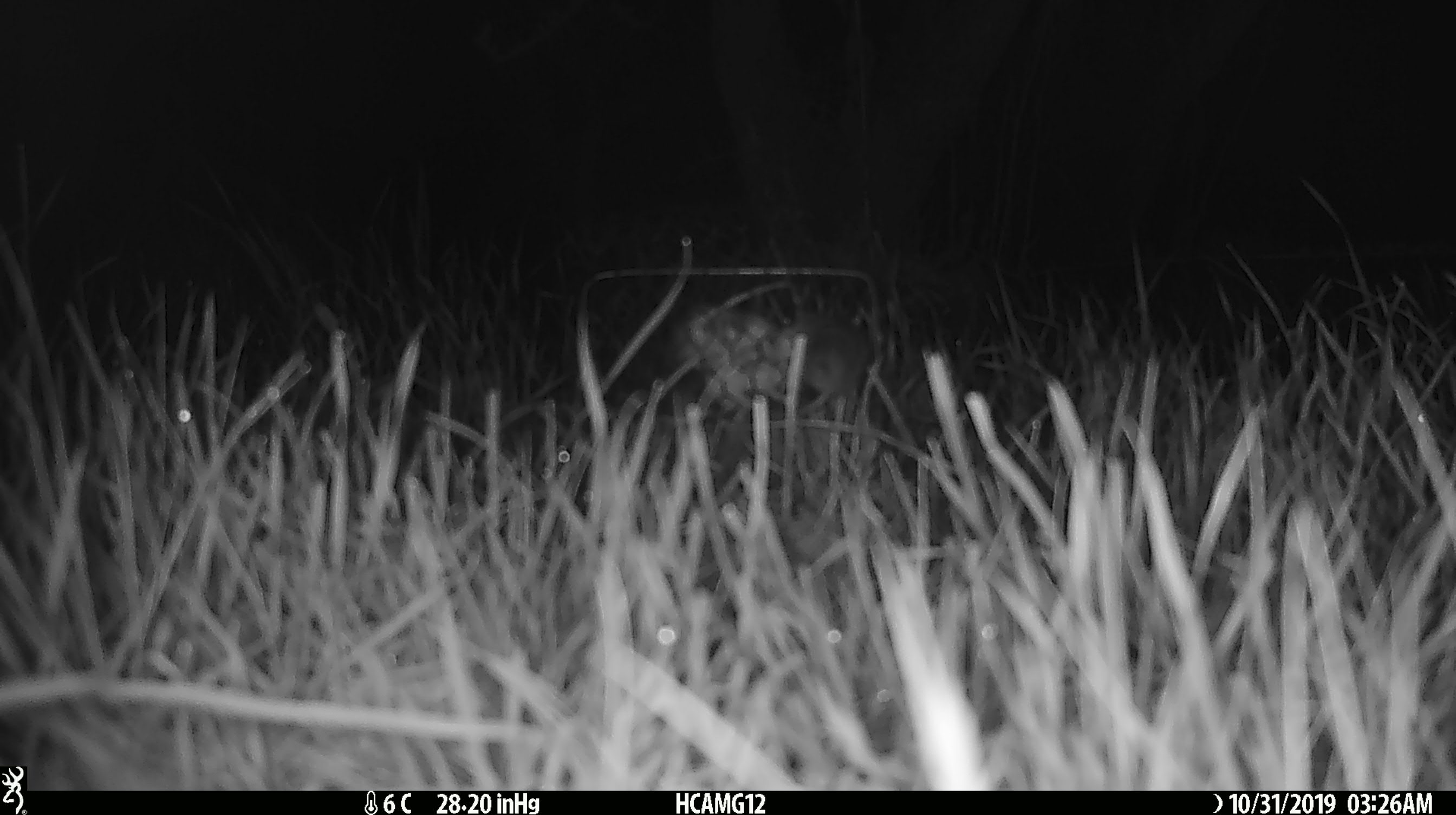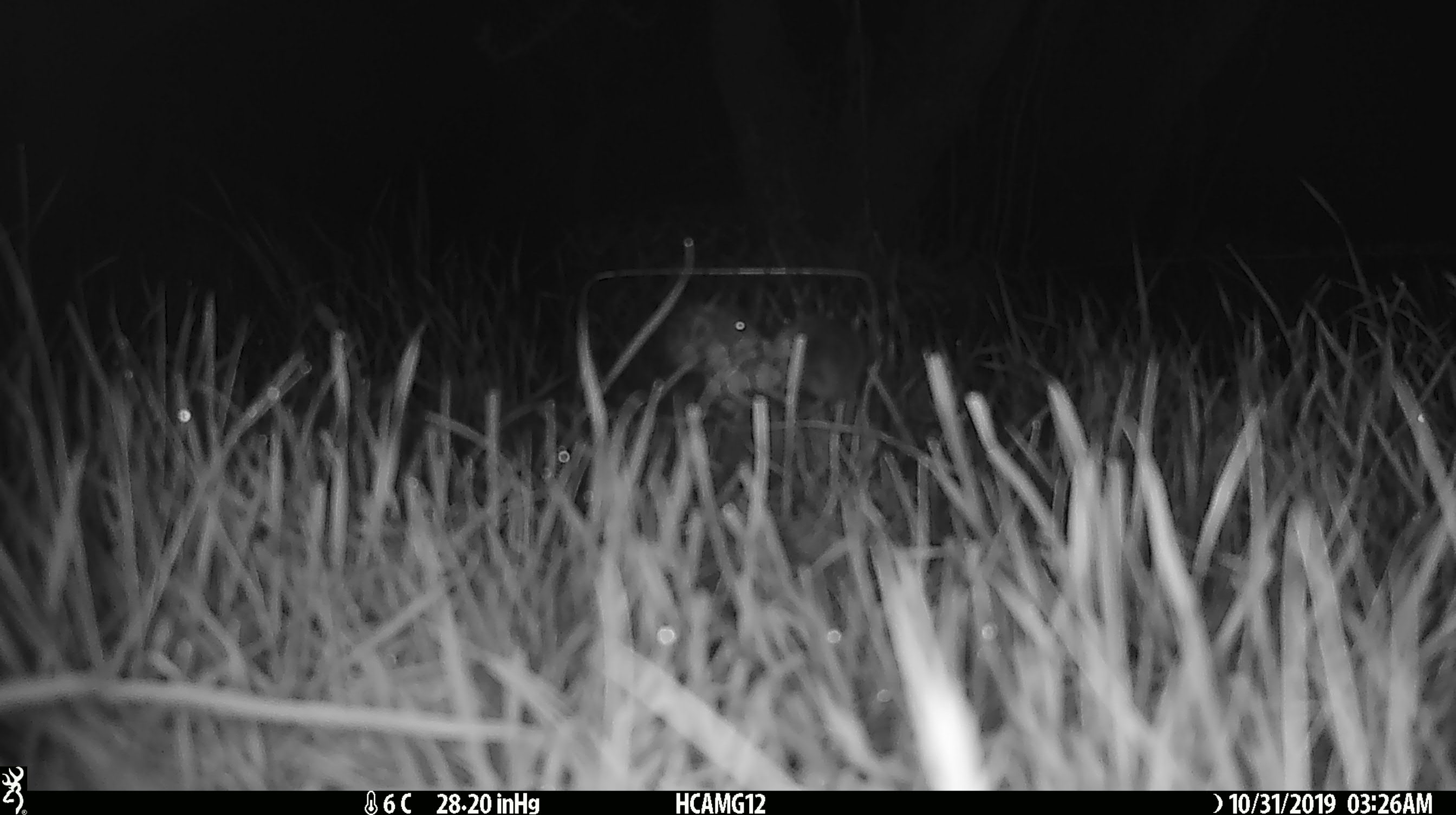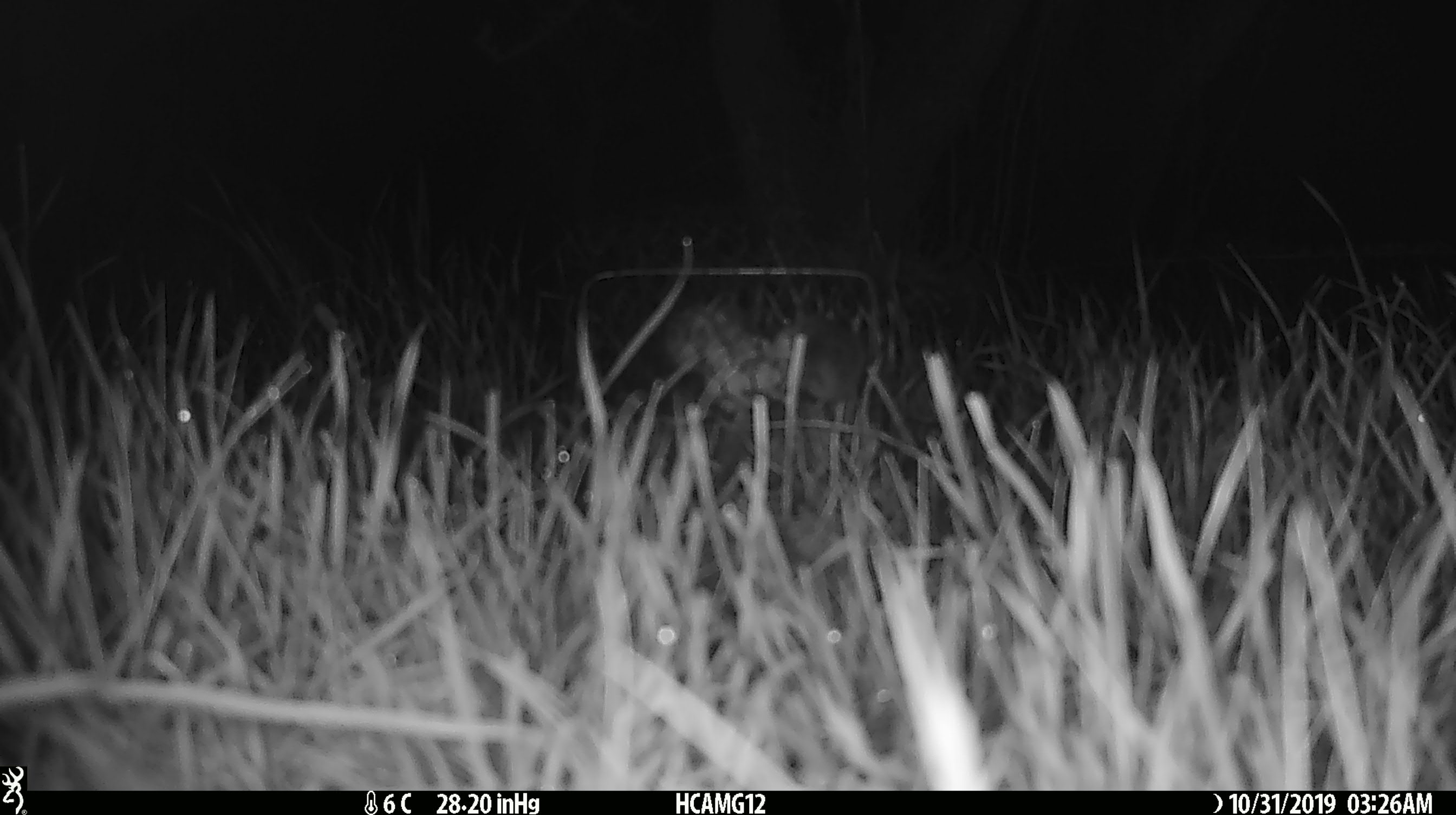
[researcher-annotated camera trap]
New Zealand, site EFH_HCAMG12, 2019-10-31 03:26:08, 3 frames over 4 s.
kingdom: Animalia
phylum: Chordata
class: Mammalia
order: Rodentia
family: Muridae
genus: Mus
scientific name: Mus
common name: mouse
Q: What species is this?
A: Mouse (Mus).